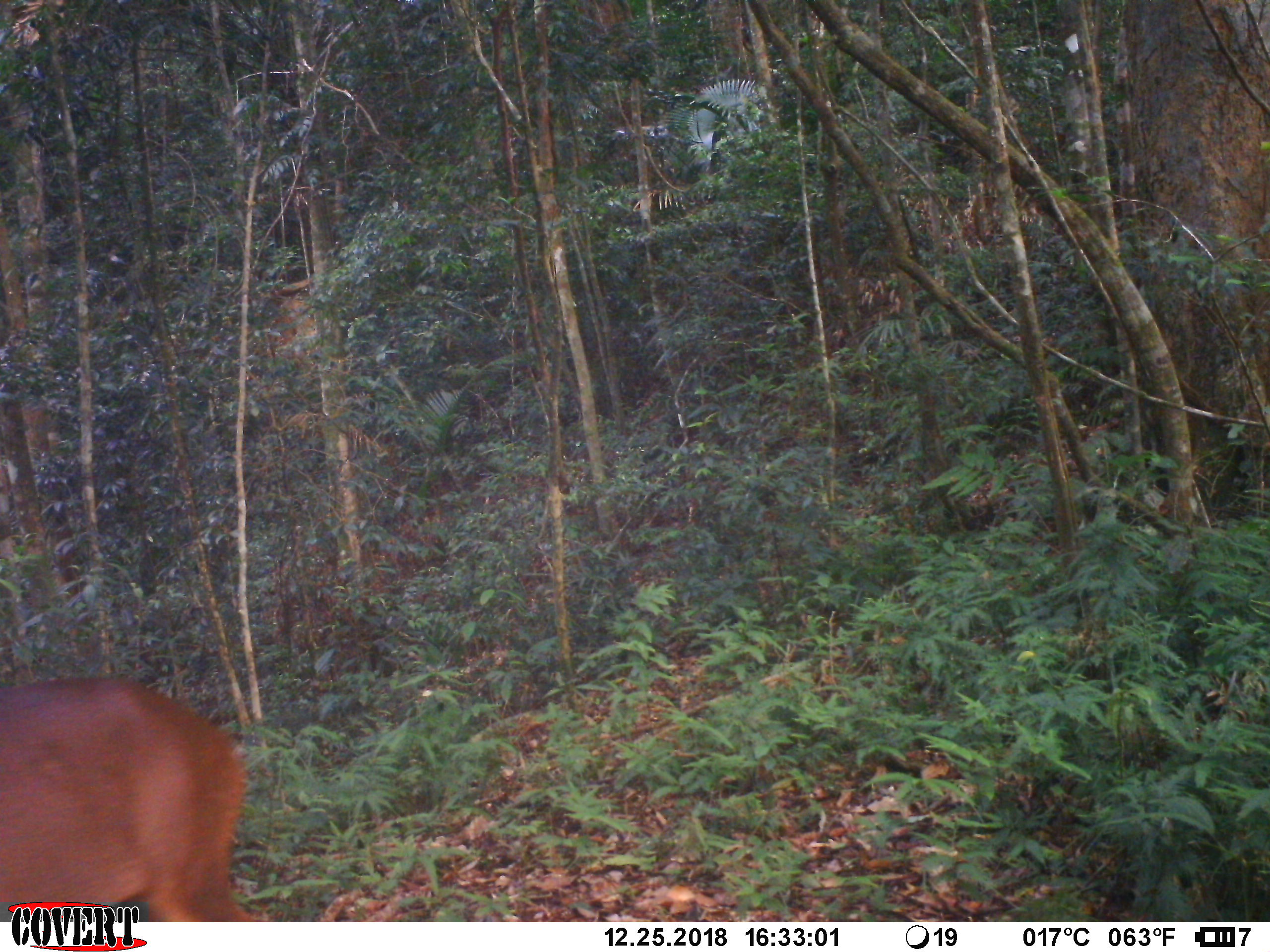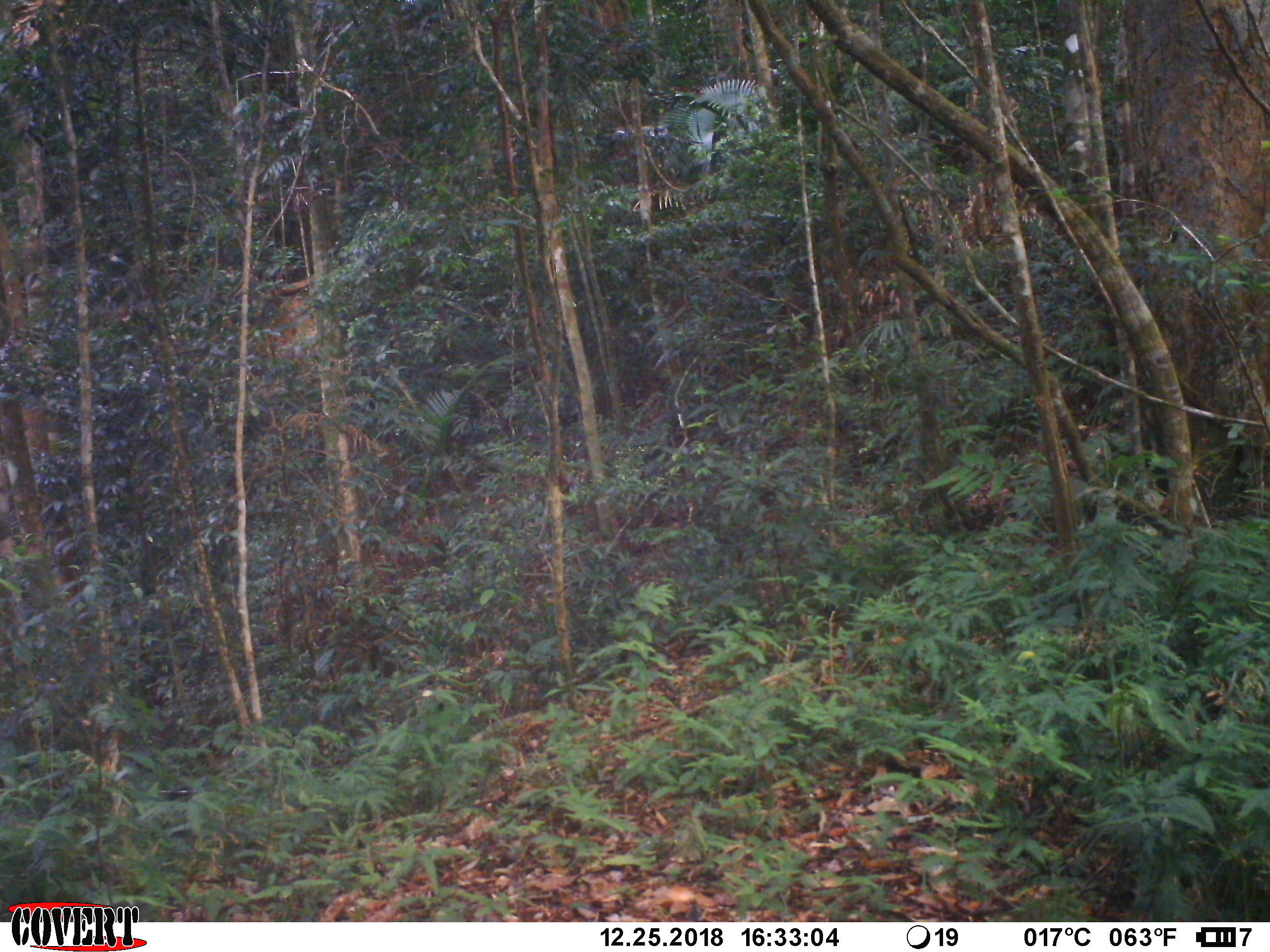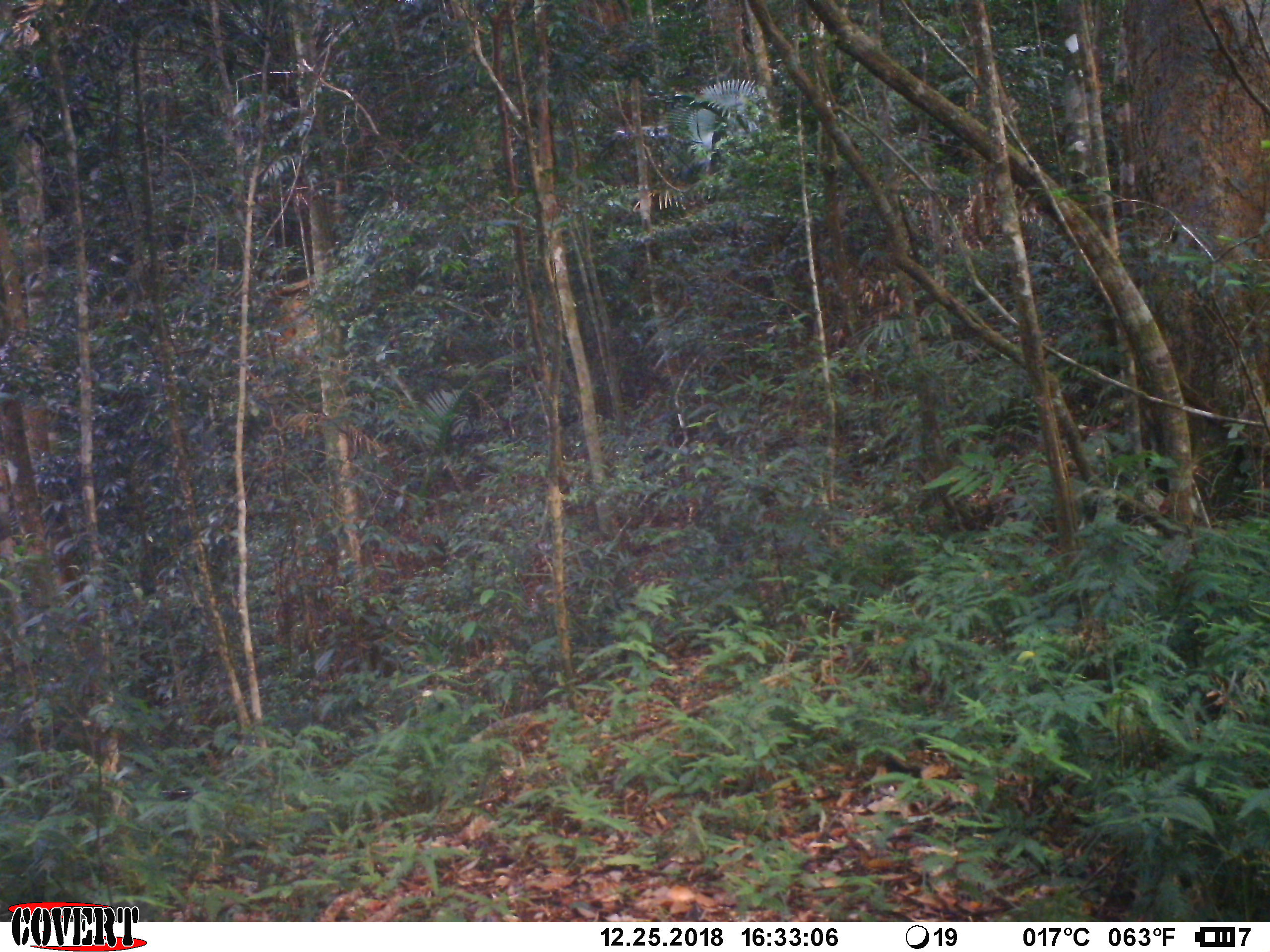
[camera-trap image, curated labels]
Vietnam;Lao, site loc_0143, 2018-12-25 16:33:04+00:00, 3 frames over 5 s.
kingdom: Animalia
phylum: Chordata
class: Mammalia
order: Artiodactyla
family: Cervidae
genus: Muntiacus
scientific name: Muntiacus vuquangensis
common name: large-antlered muntjac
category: large antlered muntjac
Large antlered muntjac (large-antlered muntjac) (Muntiacus vuquangensis). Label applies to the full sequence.